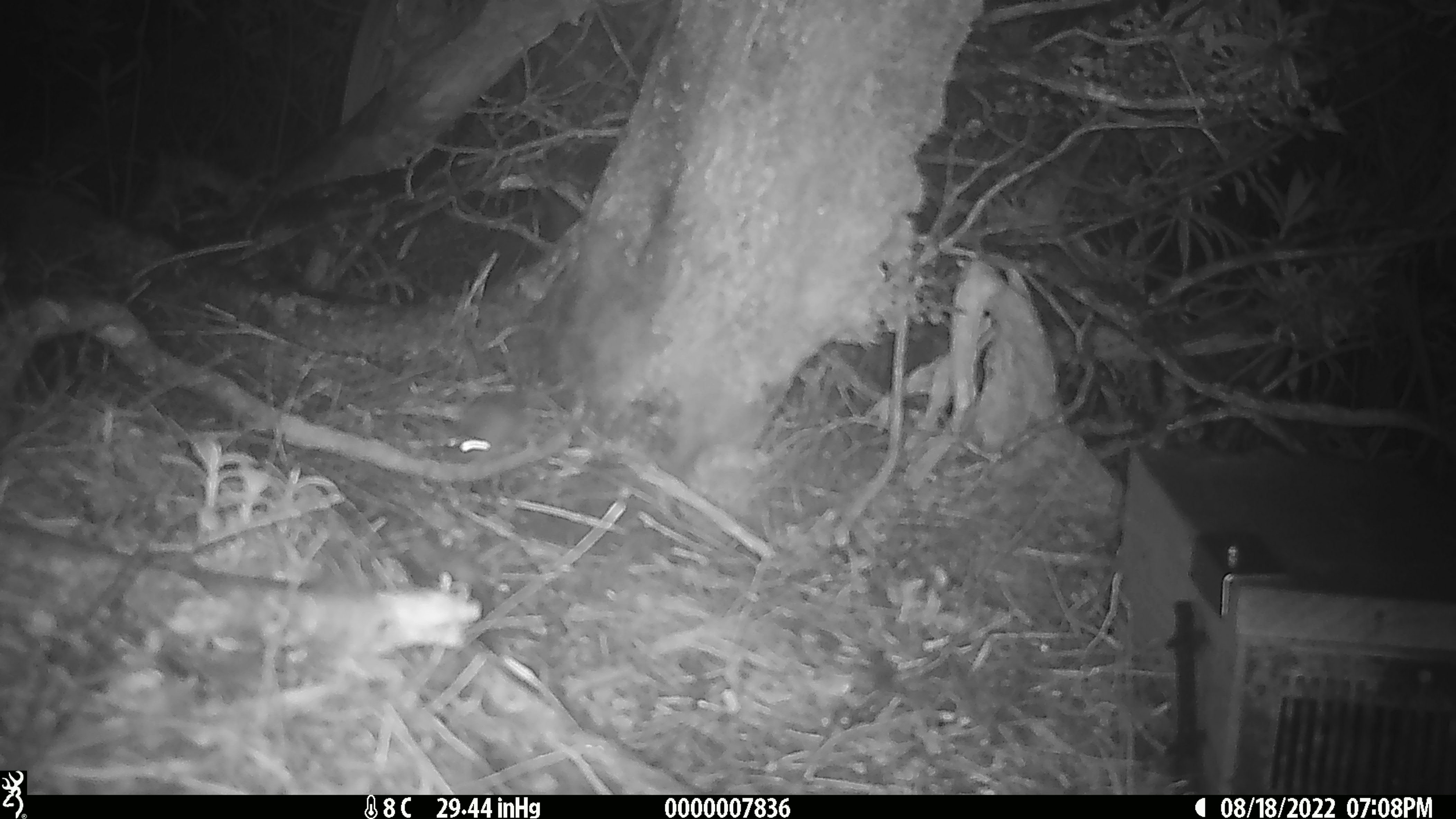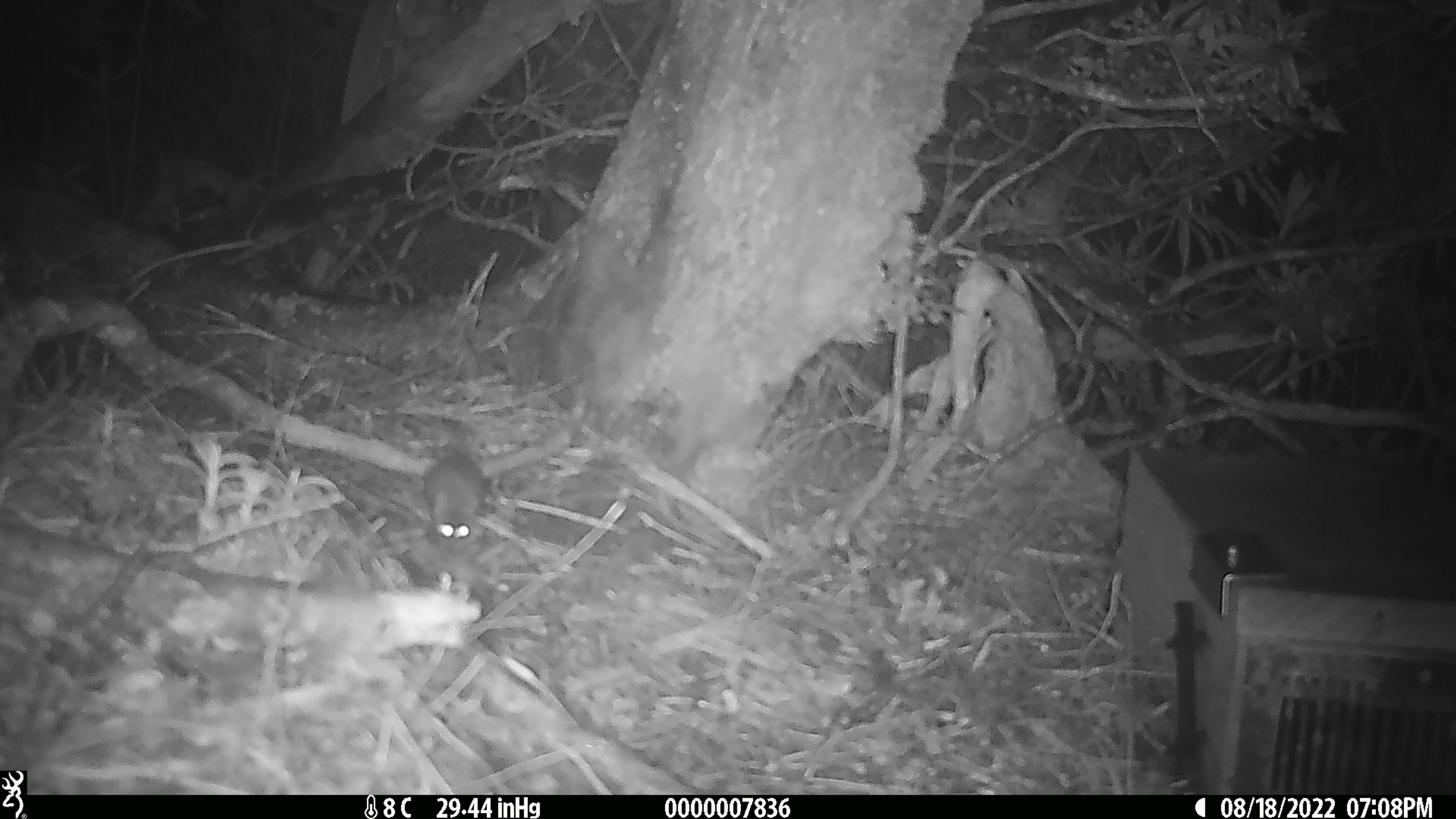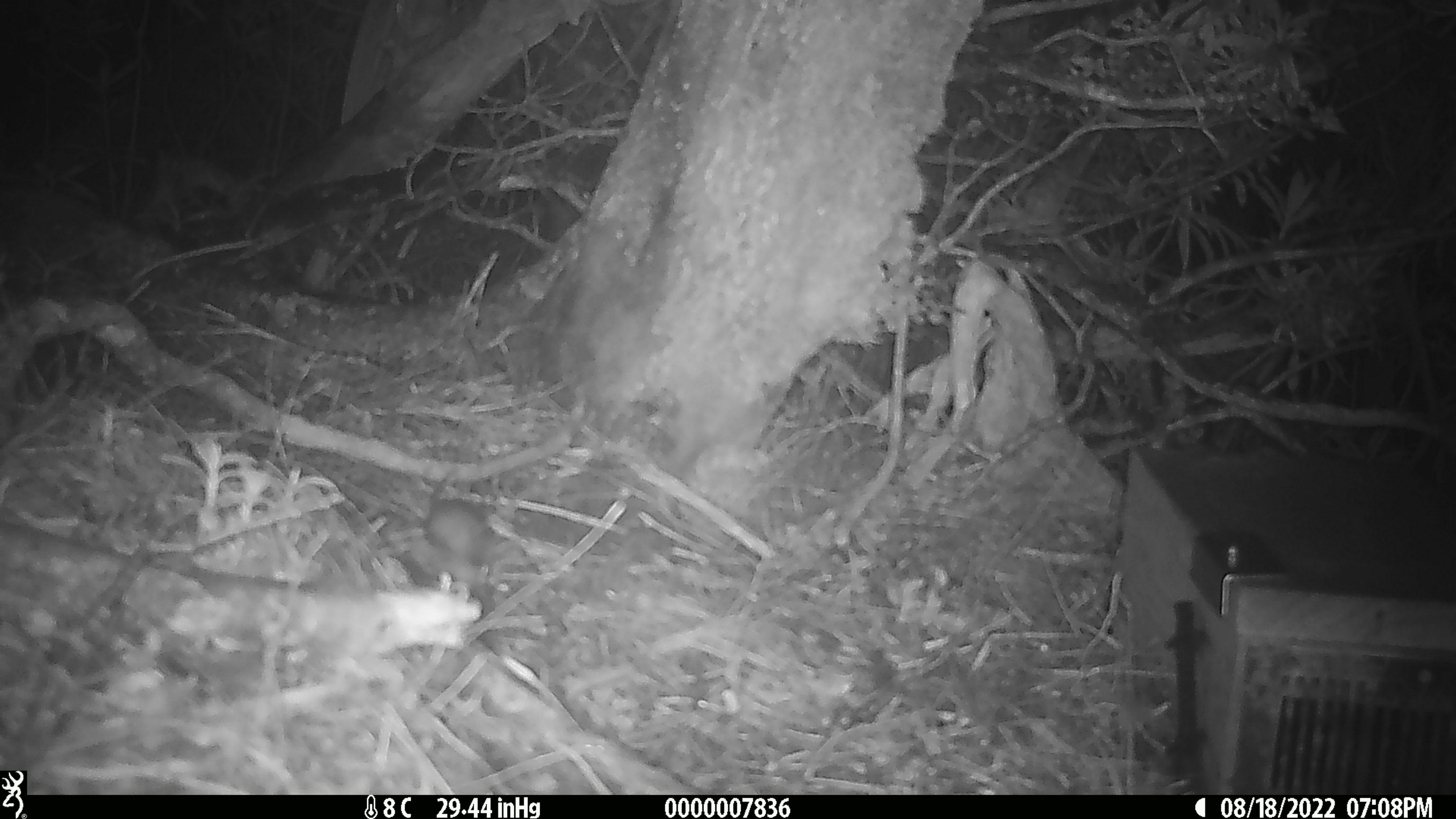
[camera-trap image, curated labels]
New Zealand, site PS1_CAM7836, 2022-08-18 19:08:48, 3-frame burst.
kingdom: Animalia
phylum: Chordata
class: Mammalia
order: Rodentia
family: Muridae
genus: Mus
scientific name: Mus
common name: mouse